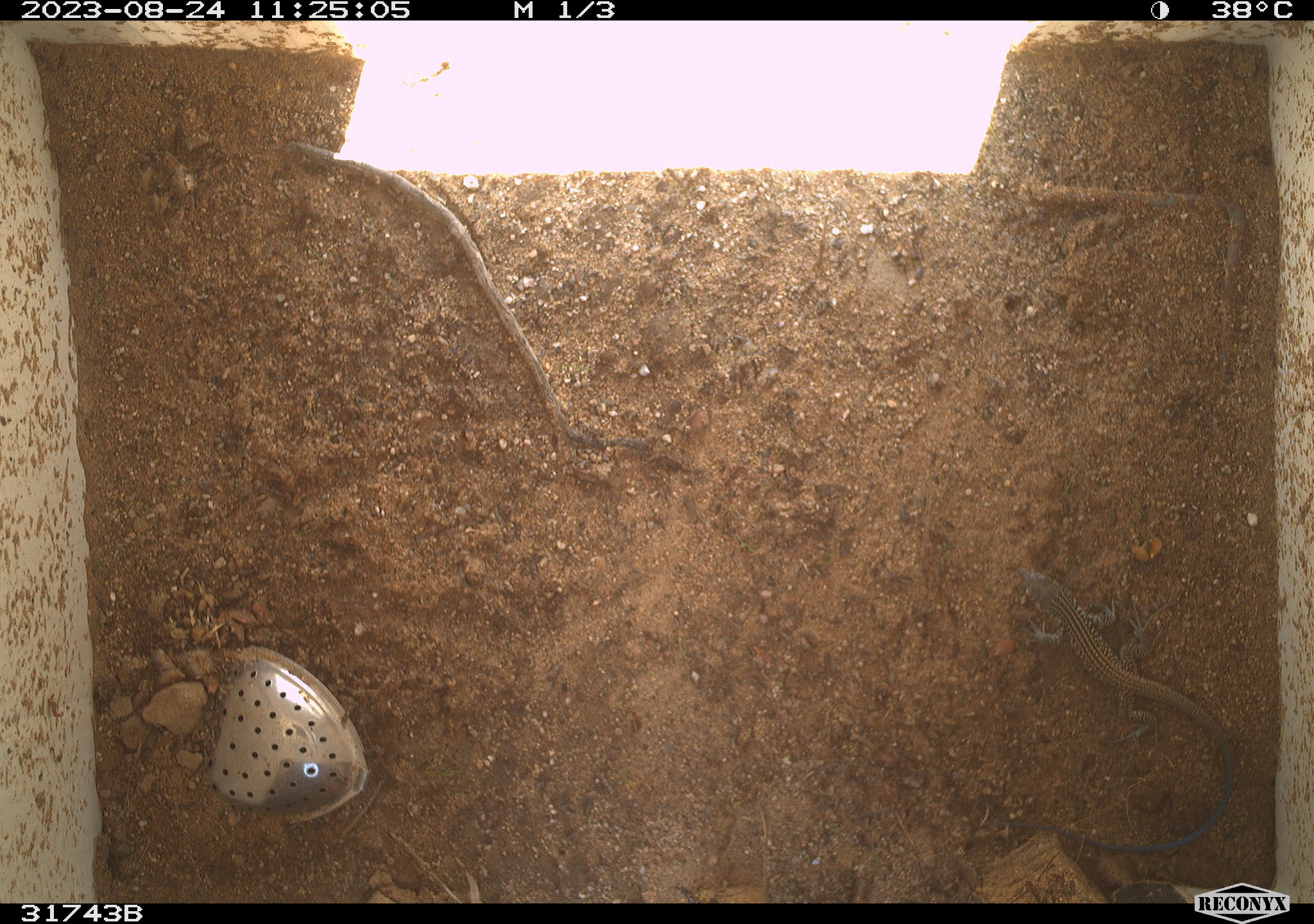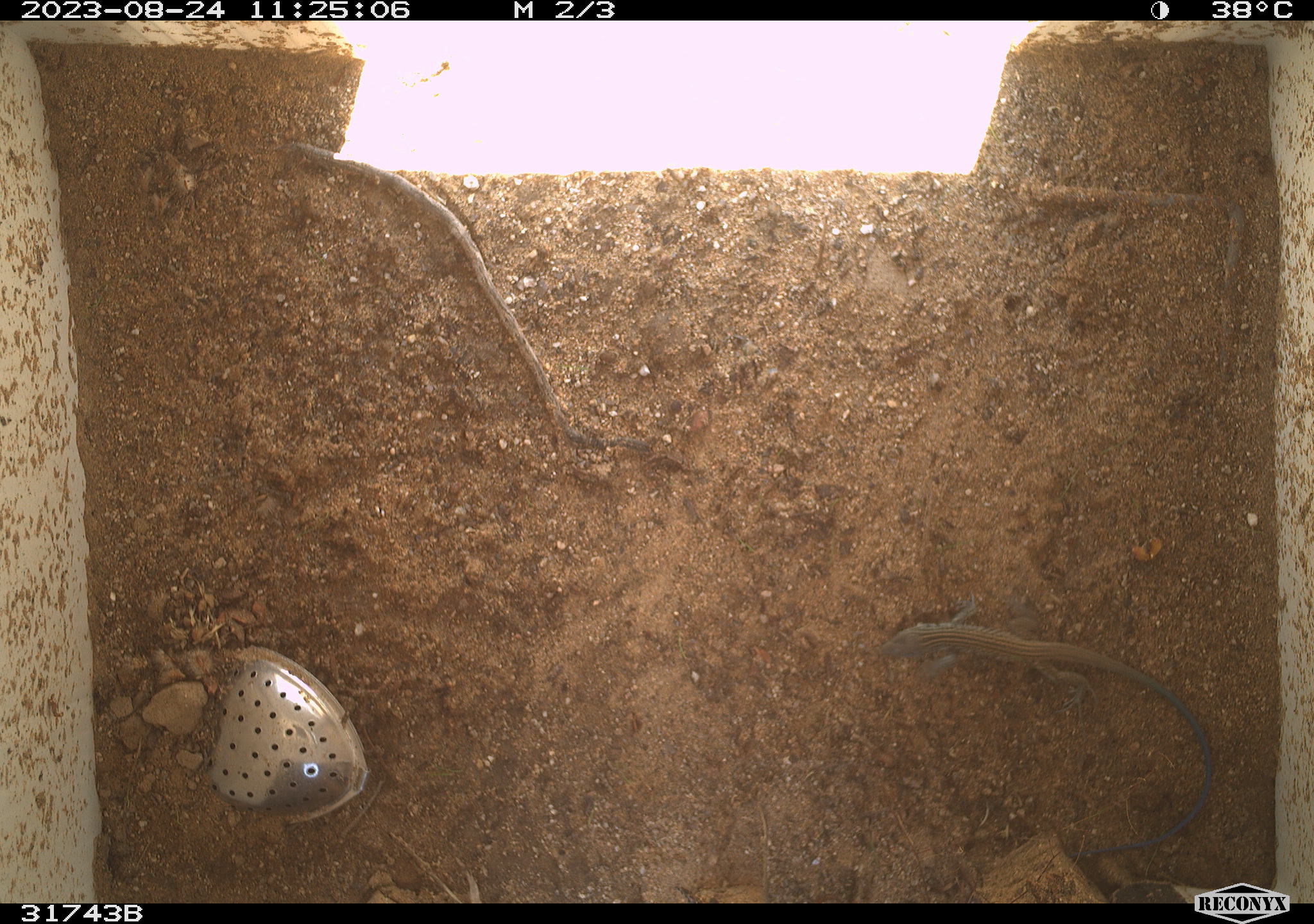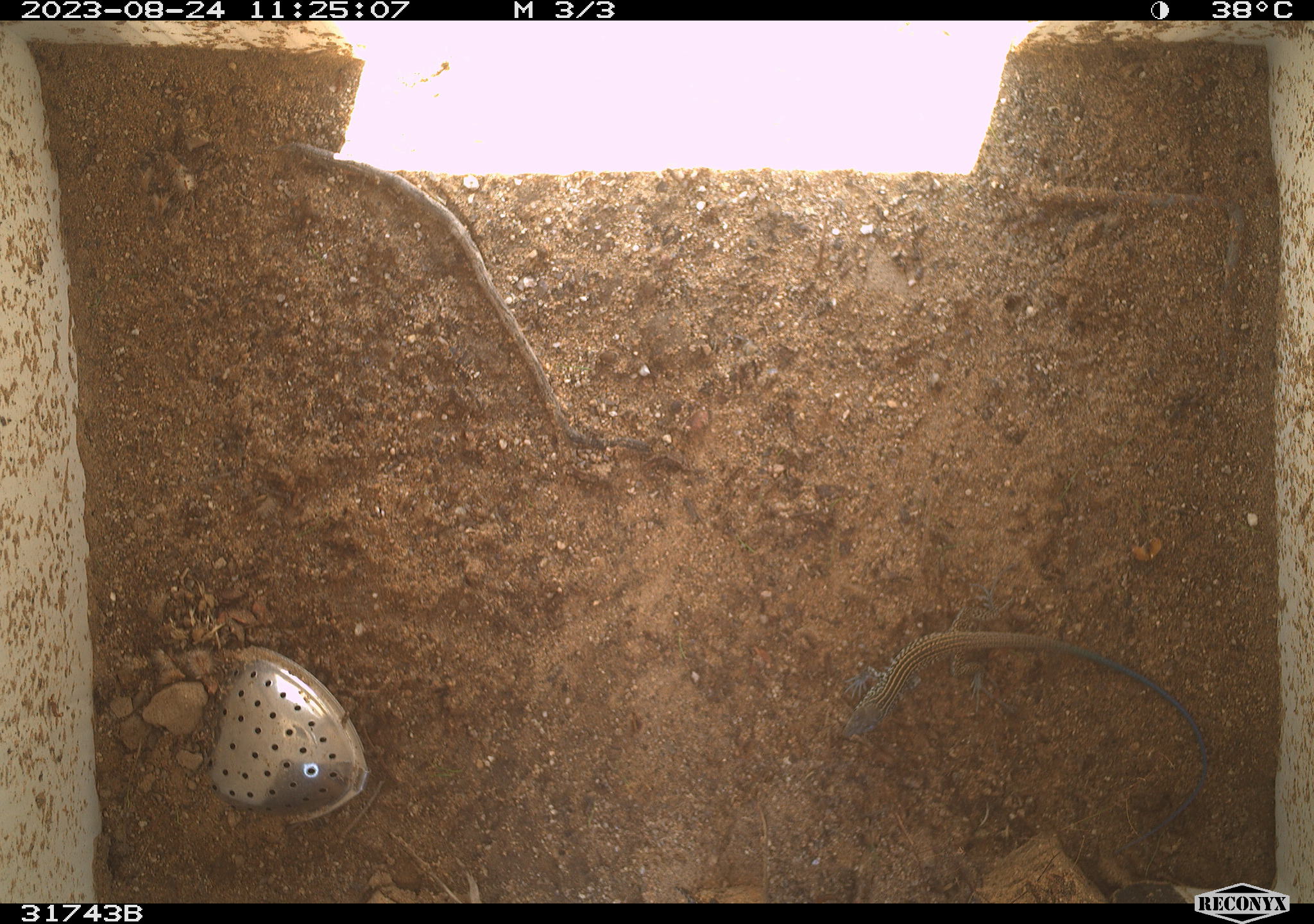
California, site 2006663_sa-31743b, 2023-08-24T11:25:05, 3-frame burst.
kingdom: Animalia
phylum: Chordata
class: Reptilia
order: Squamata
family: Teiidae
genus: Aspidoscelis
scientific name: Aspidoscelis tigris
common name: western whiptail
Western whiptail (Aspidoscelis tigris).